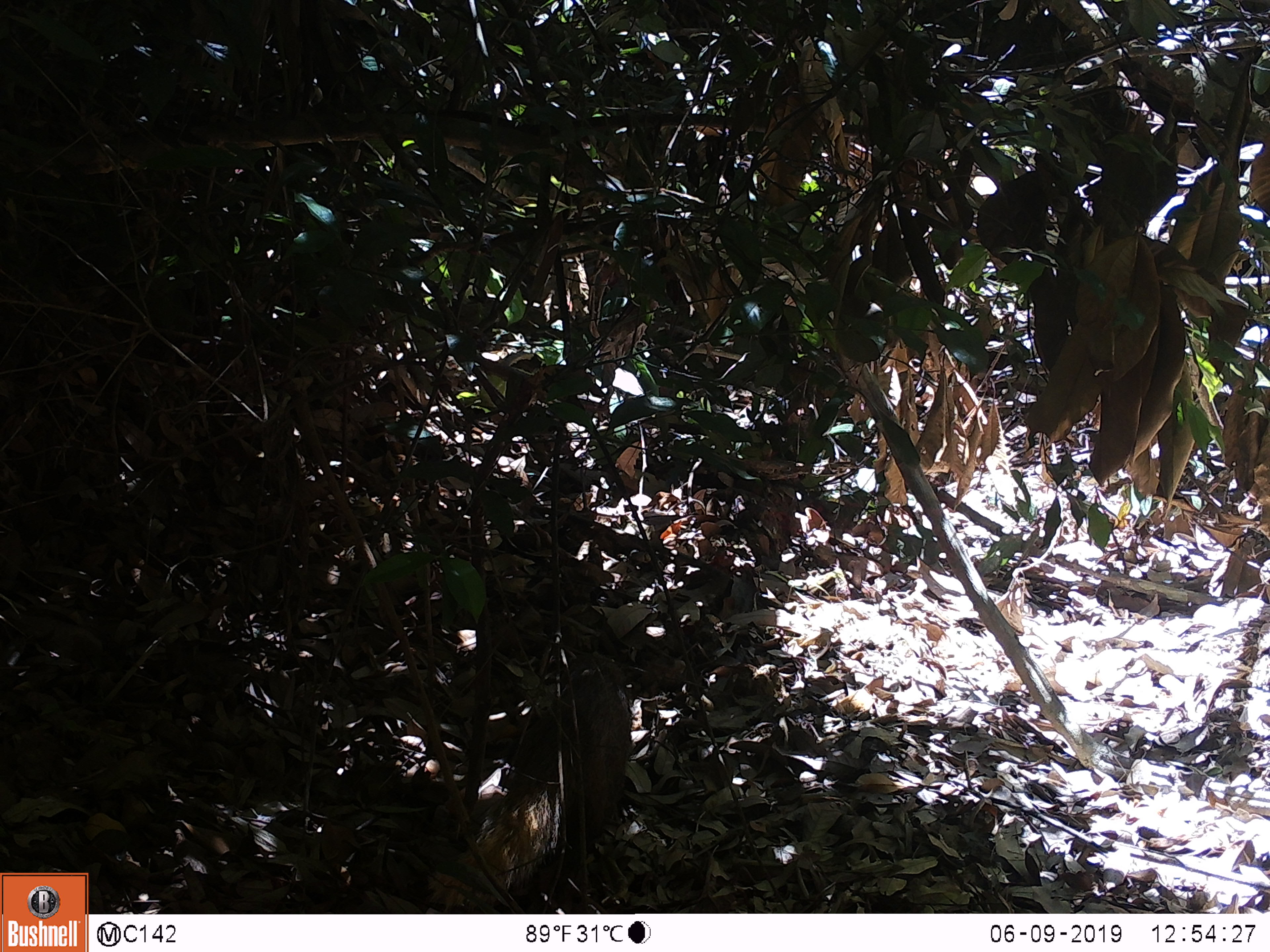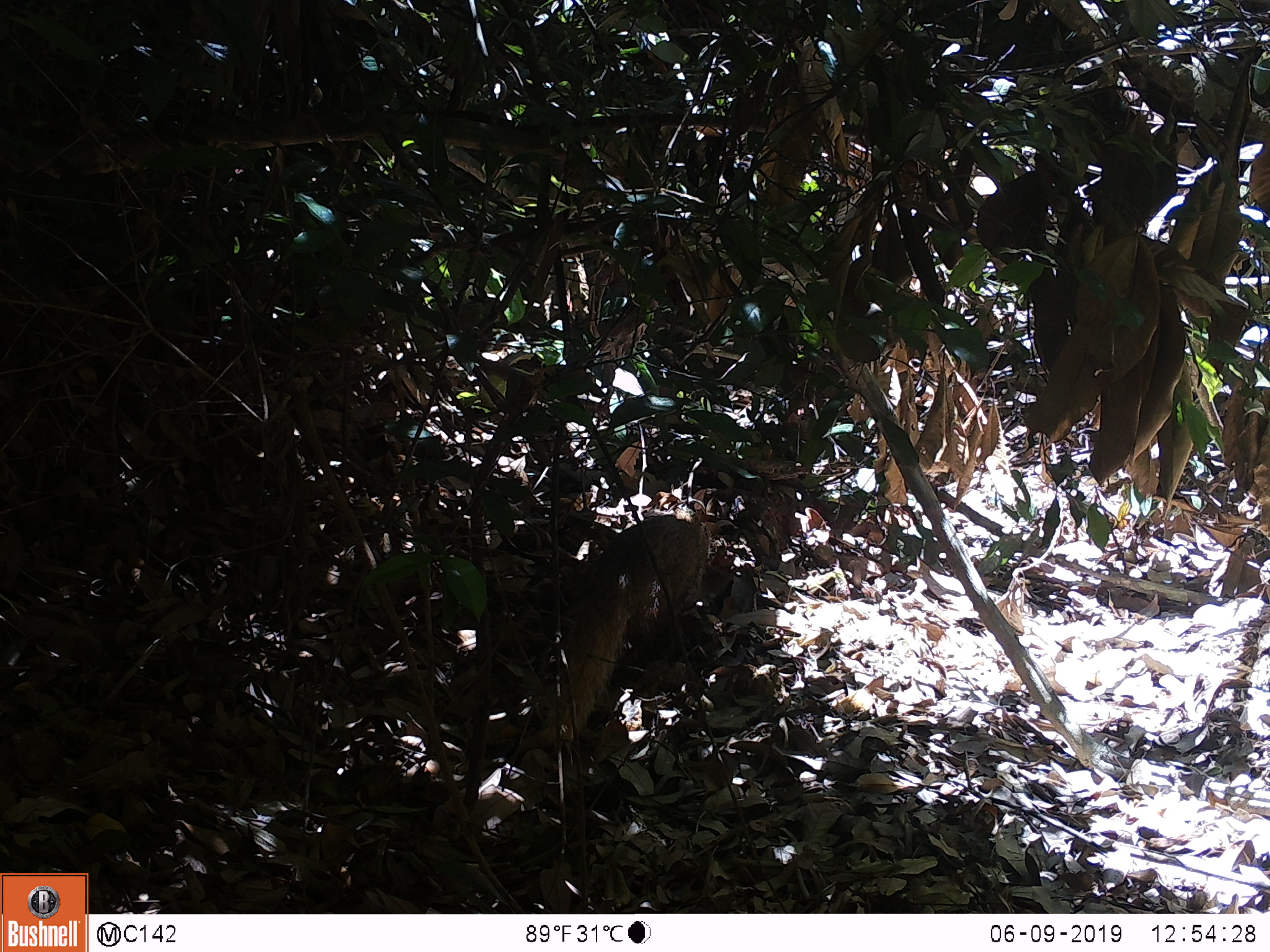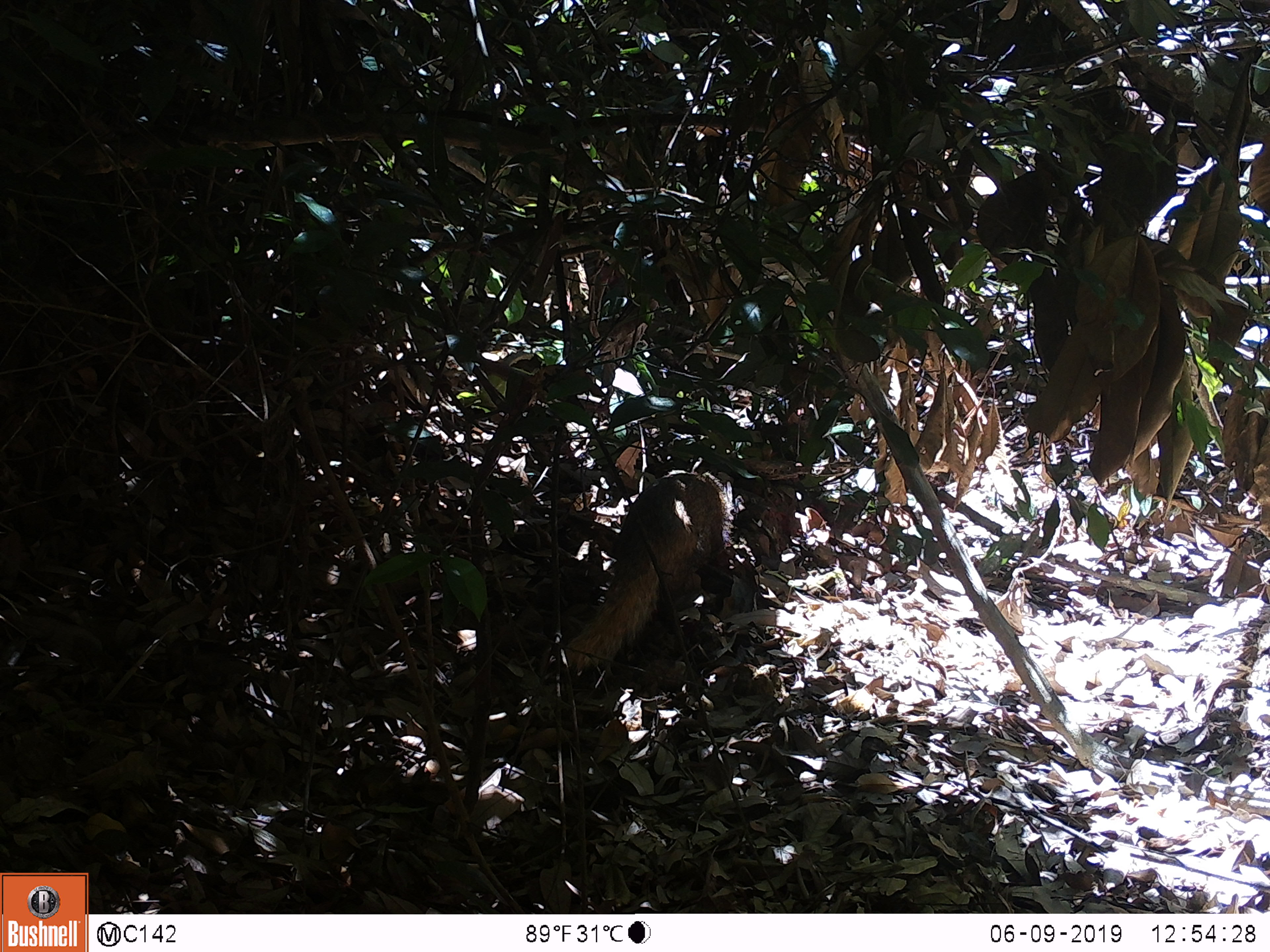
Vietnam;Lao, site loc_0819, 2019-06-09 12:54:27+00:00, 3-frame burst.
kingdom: Animalia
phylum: Chordata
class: Mammalia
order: Carnivora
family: Herpestidae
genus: Urva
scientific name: Urva urva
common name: crab-eating mongoose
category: crab eating mongoose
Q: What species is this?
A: Crab eating mongoose (crab-eating mongoose) (Urva urva).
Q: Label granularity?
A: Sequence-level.